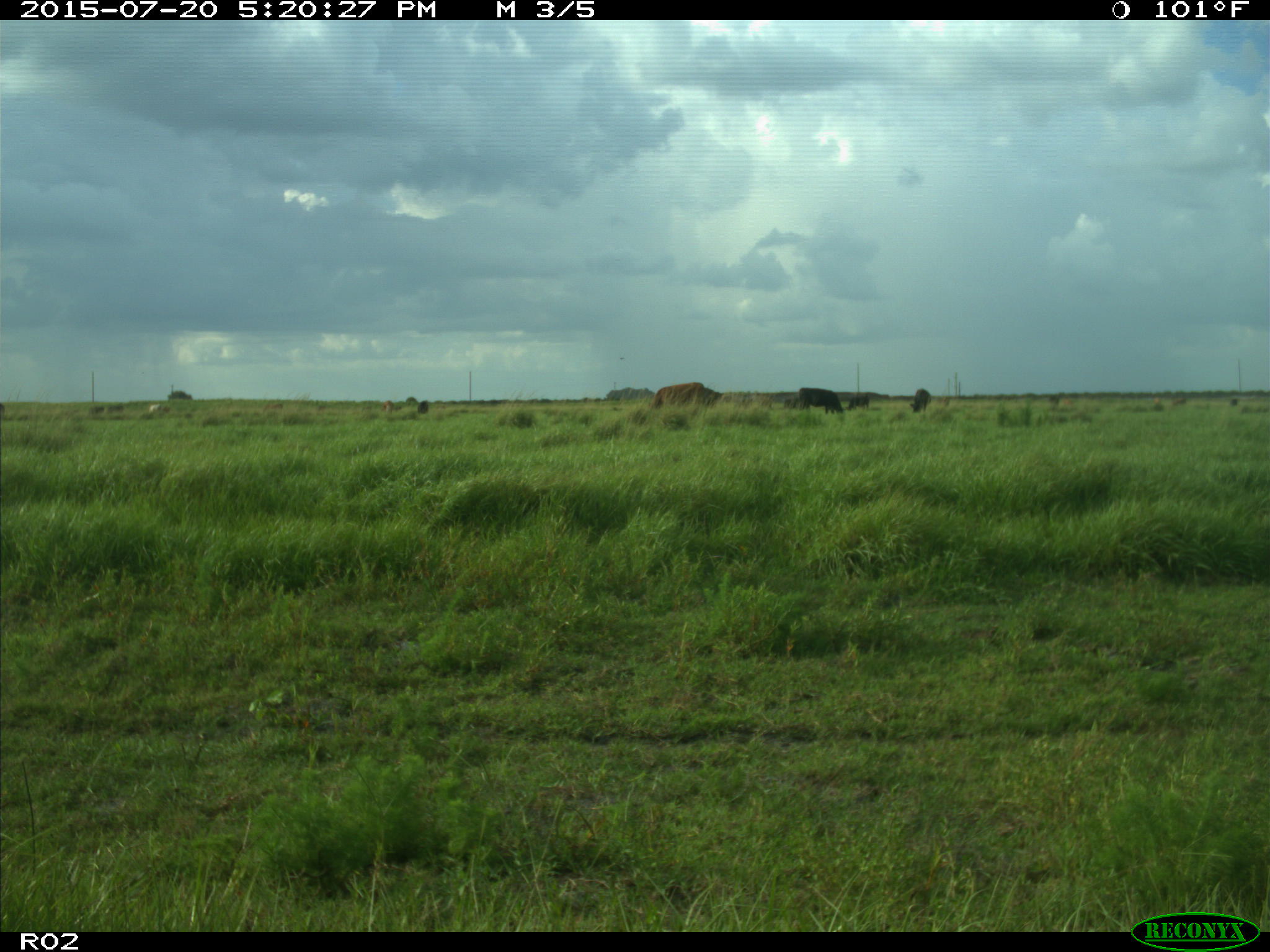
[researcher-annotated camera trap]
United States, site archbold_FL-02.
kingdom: Animalia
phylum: Chordata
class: Mammalia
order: Artiodactyla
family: Bovidae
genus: Bos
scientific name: Bos taurus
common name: domestic cow